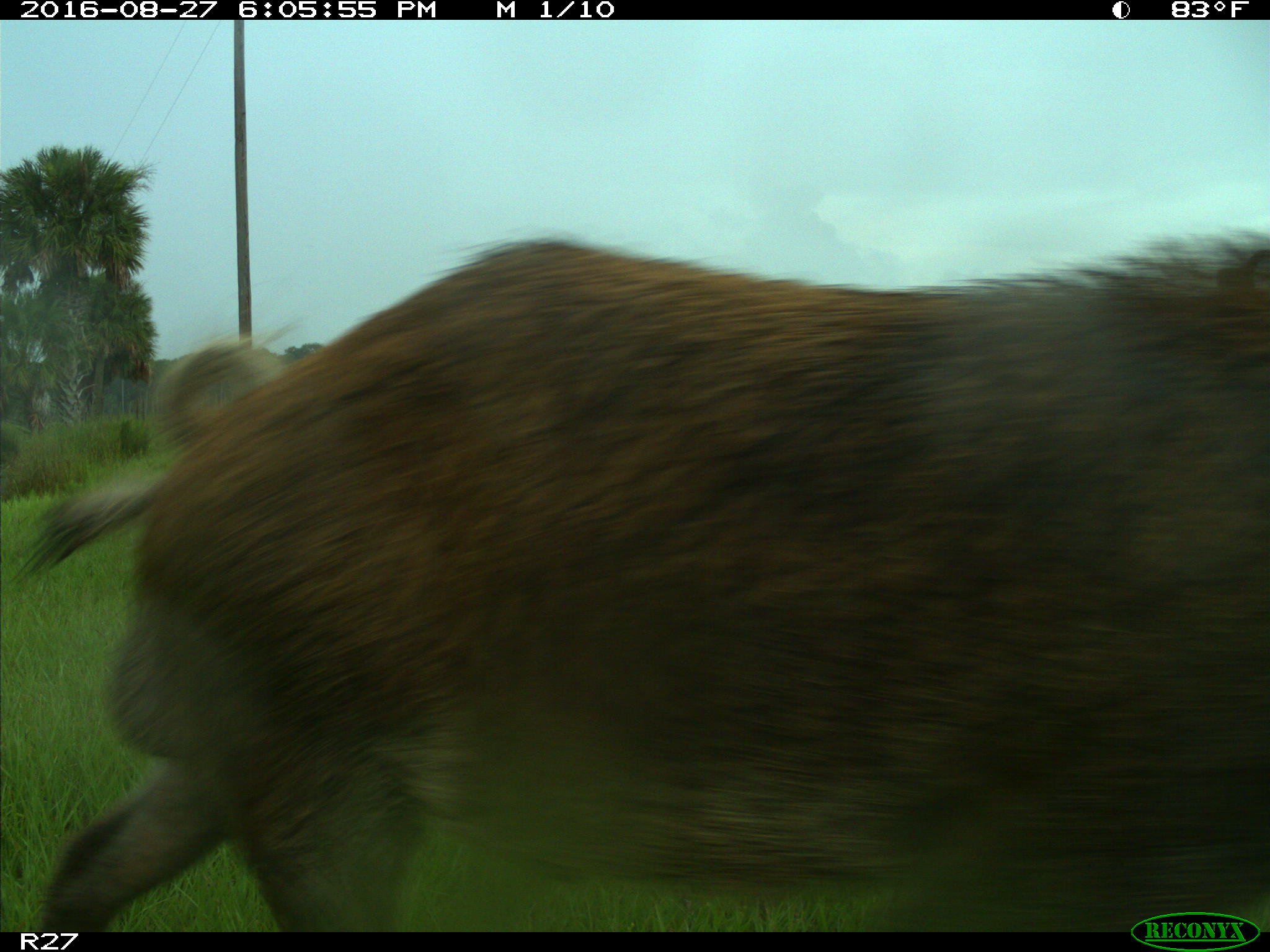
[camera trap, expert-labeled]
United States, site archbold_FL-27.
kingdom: Animalia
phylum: Chordata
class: Mammalia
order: Artiodactyla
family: Suidae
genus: Sus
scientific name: Sus scrofa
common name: wild boar